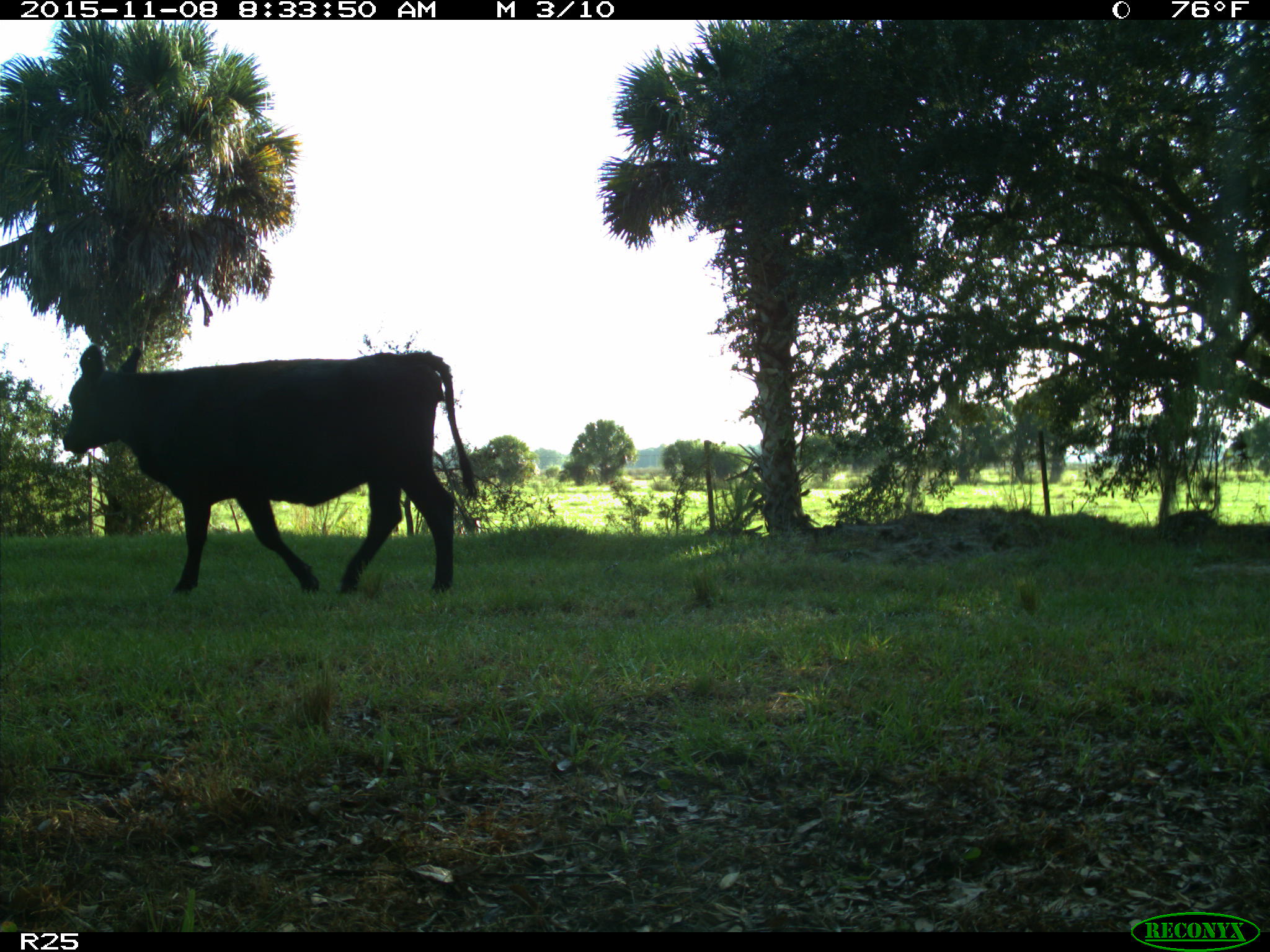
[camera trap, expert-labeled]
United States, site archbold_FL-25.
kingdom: Animalia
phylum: Chordata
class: Mammalia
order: Artiodactyla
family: Bovidae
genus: Bos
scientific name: Bos taurus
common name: domestic cow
Bos taurus (domestic cow).